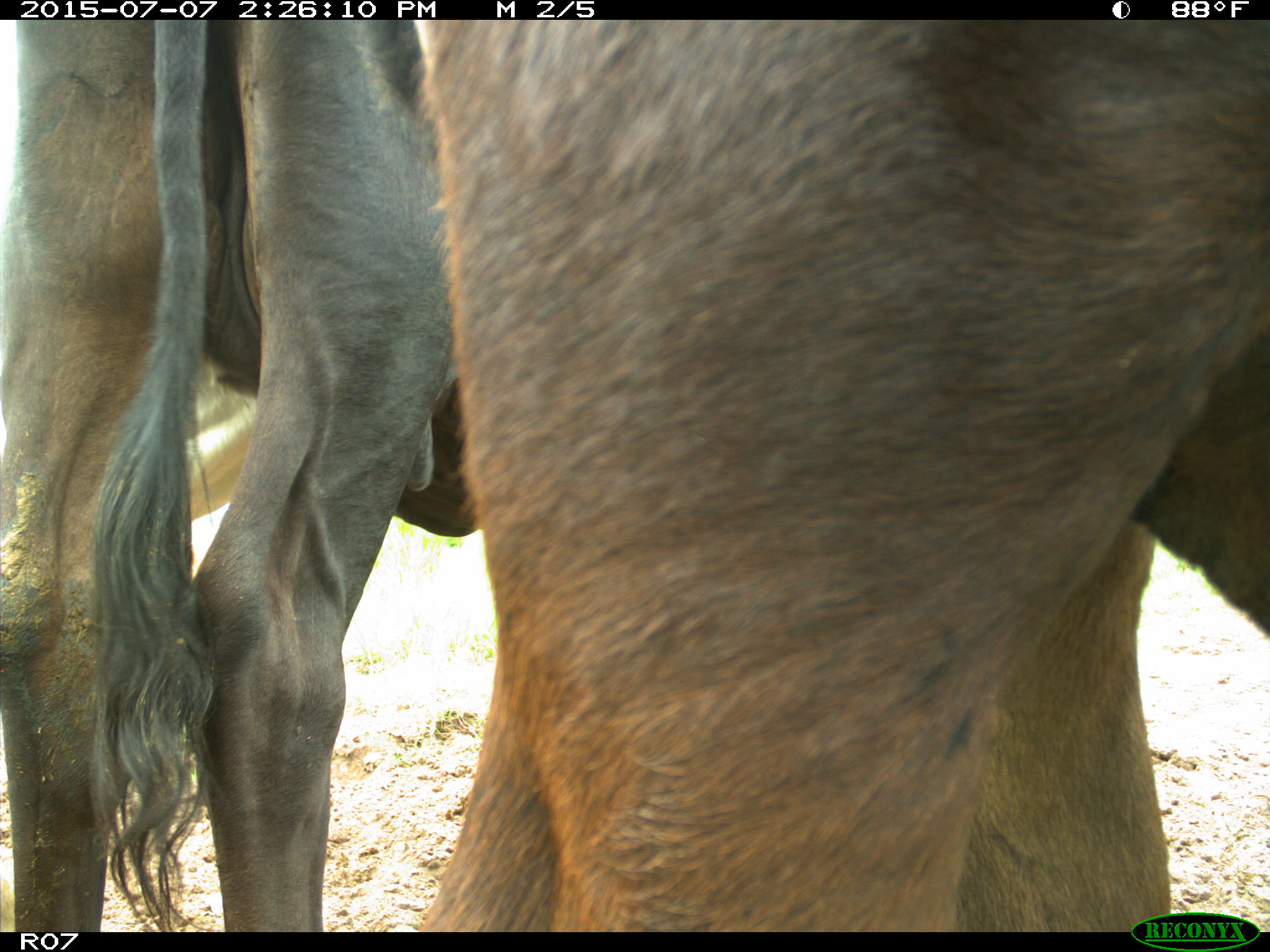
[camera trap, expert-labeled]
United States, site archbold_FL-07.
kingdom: Animalia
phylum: Chordata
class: Mammalia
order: Artiodactyla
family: Bovidae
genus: Bos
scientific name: Bos taurus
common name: domestic cow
Bos taurus (domestic cow).